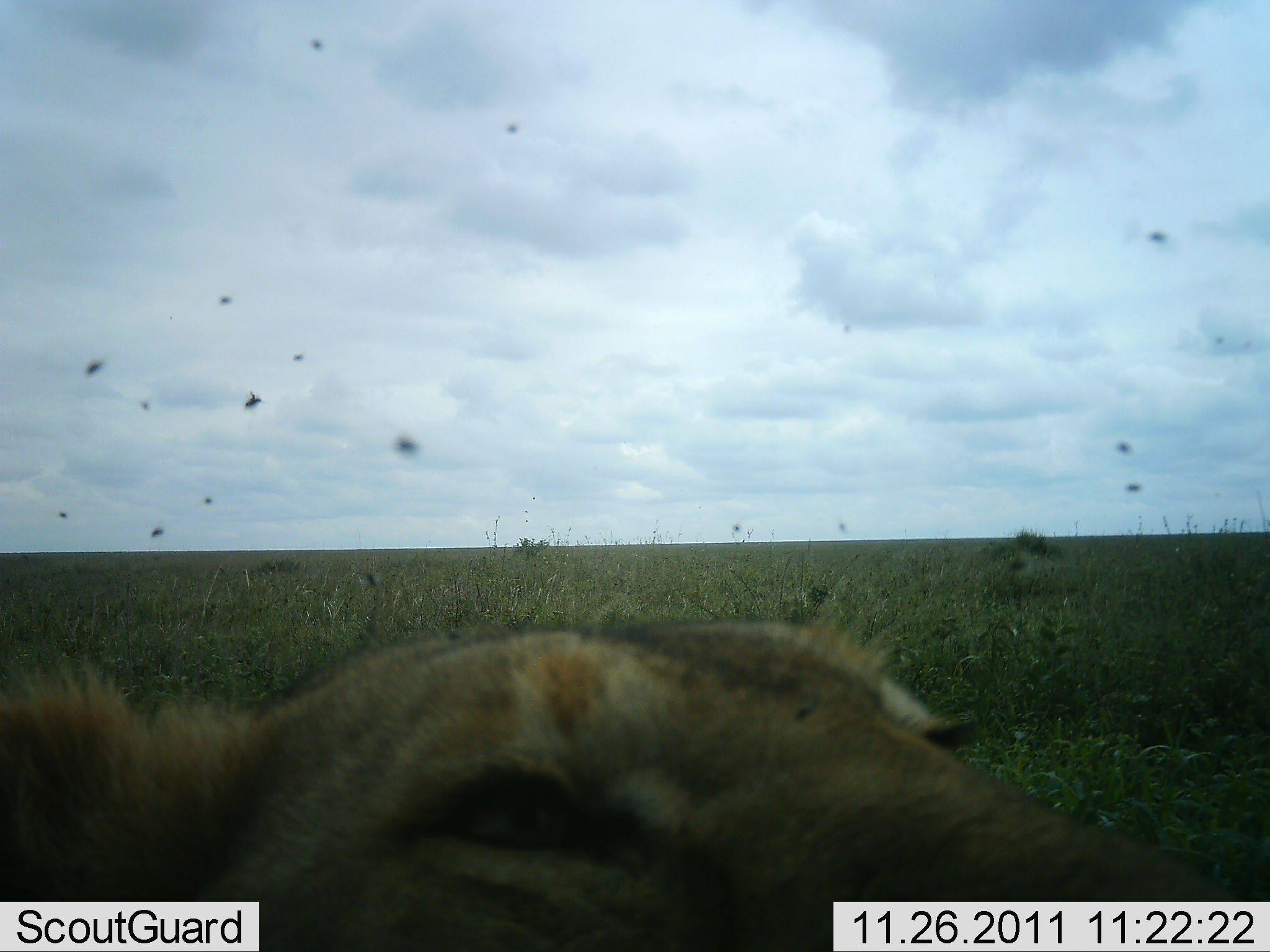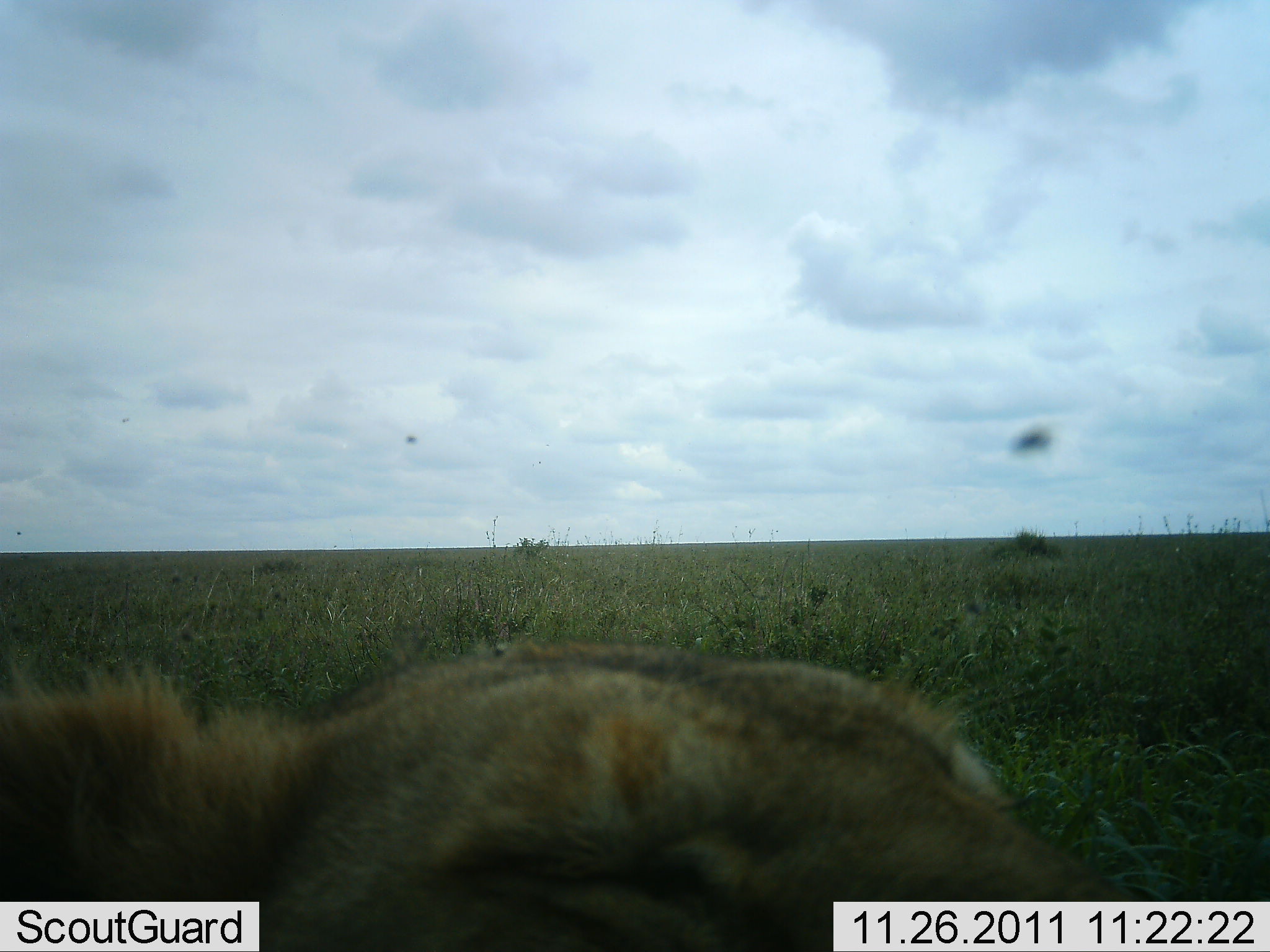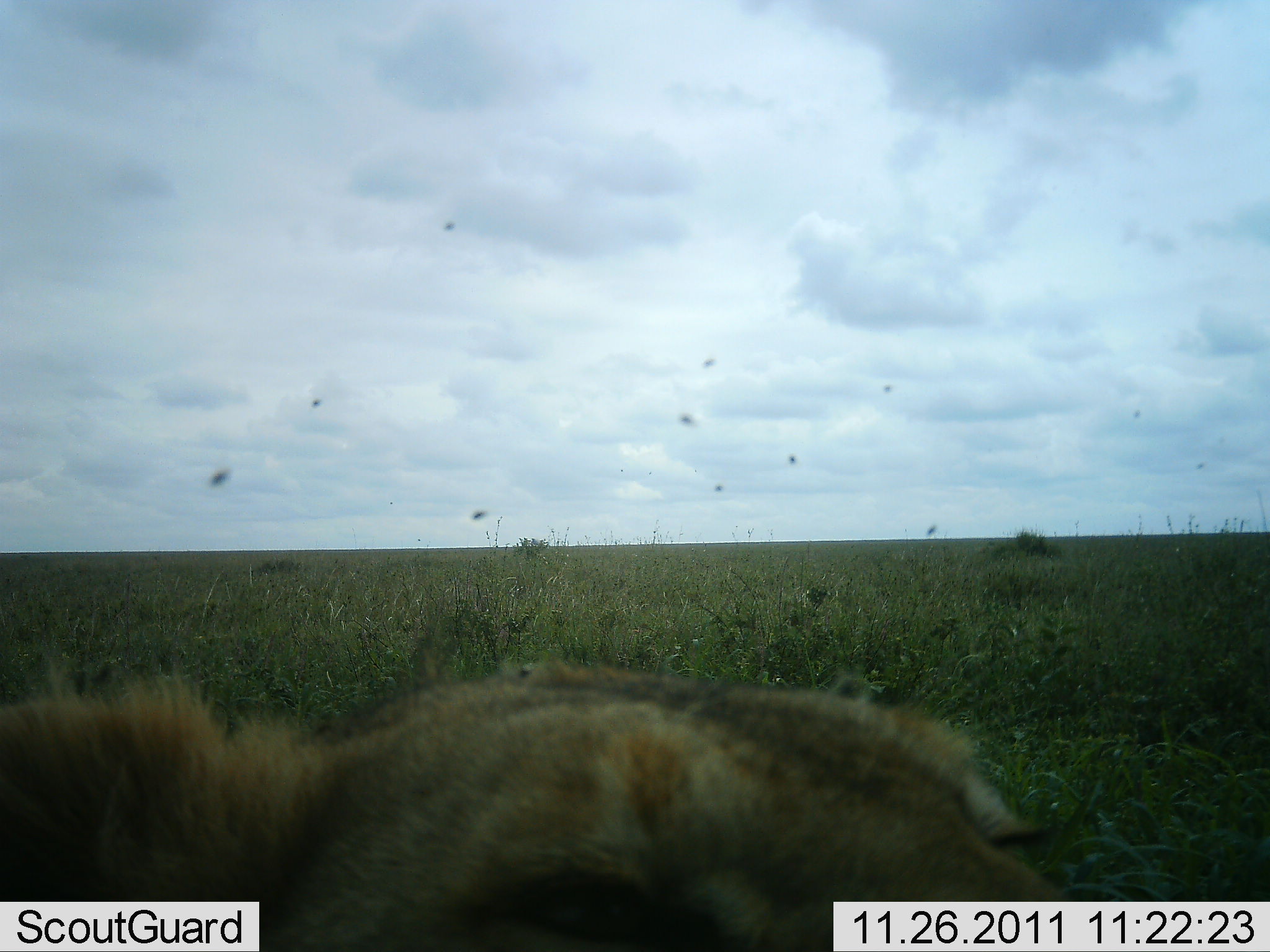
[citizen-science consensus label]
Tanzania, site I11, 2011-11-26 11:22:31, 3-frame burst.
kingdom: Animalia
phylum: Chordata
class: Mammalia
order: Carnivora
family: Felidae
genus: Panthera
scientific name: Panthera leo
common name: lion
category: lionfemale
Lionfemale (lion) (Panthera leo), count 1. Behavior (volunteer vote fractions): standing 27%, resting 45%, moving 18%, interacting 9%. Young present (vote fraction): 0%. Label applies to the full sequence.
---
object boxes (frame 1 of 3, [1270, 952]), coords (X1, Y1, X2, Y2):
animal: (3, 614, 1253, 950)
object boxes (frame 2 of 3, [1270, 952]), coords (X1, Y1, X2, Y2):
animal: (0, 645, 1142, 951)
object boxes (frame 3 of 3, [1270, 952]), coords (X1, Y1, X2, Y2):
animal: (3, 656, 1081, 950)